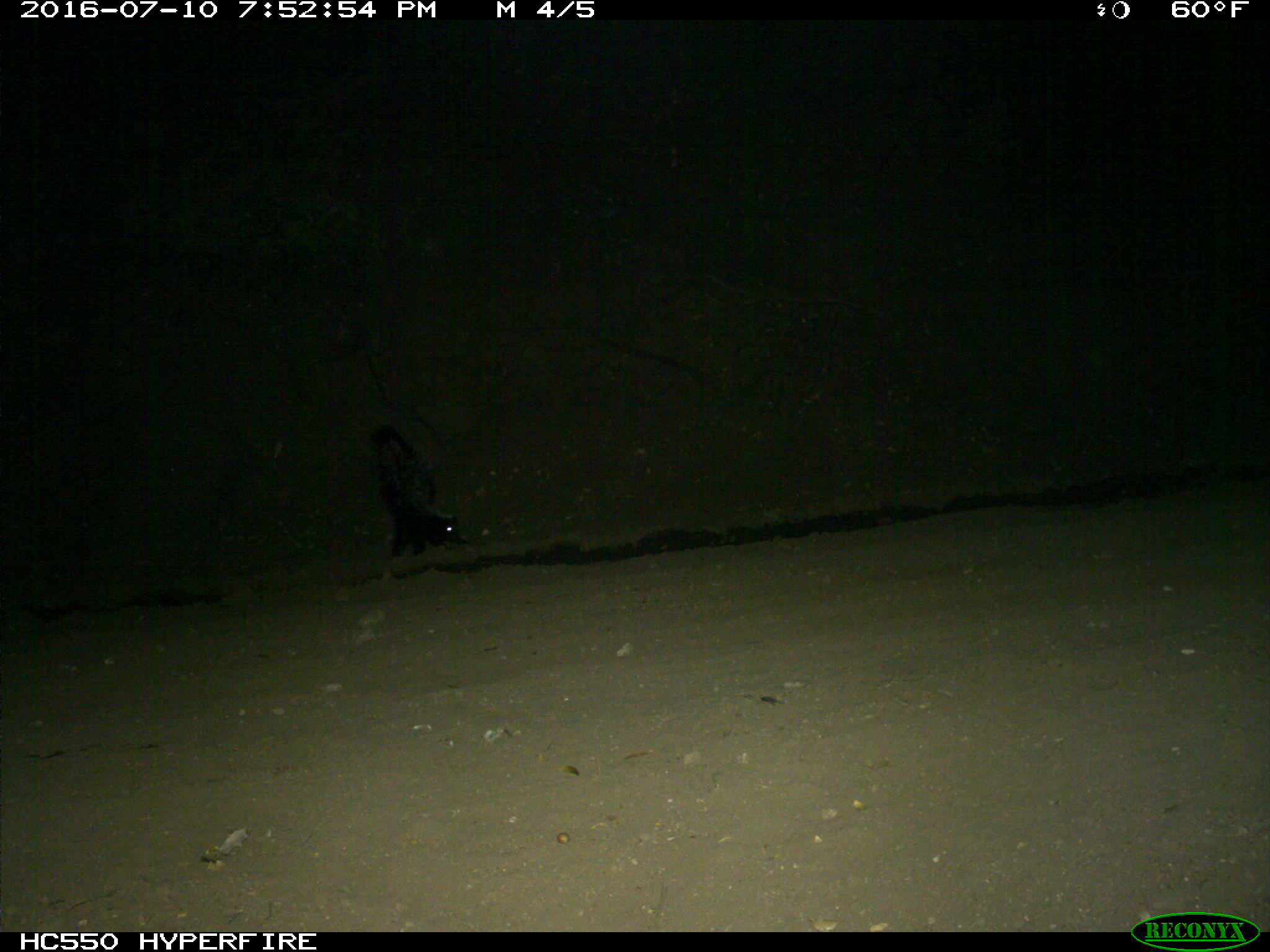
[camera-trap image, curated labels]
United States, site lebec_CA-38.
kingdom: Animalia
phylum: Chordata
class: Mammalia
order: Carnivora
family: Mephitidae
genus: Mephitis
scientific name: Mephitis mephitis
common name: striped skunk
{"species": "Mephitis mephitis (striped skunk)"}